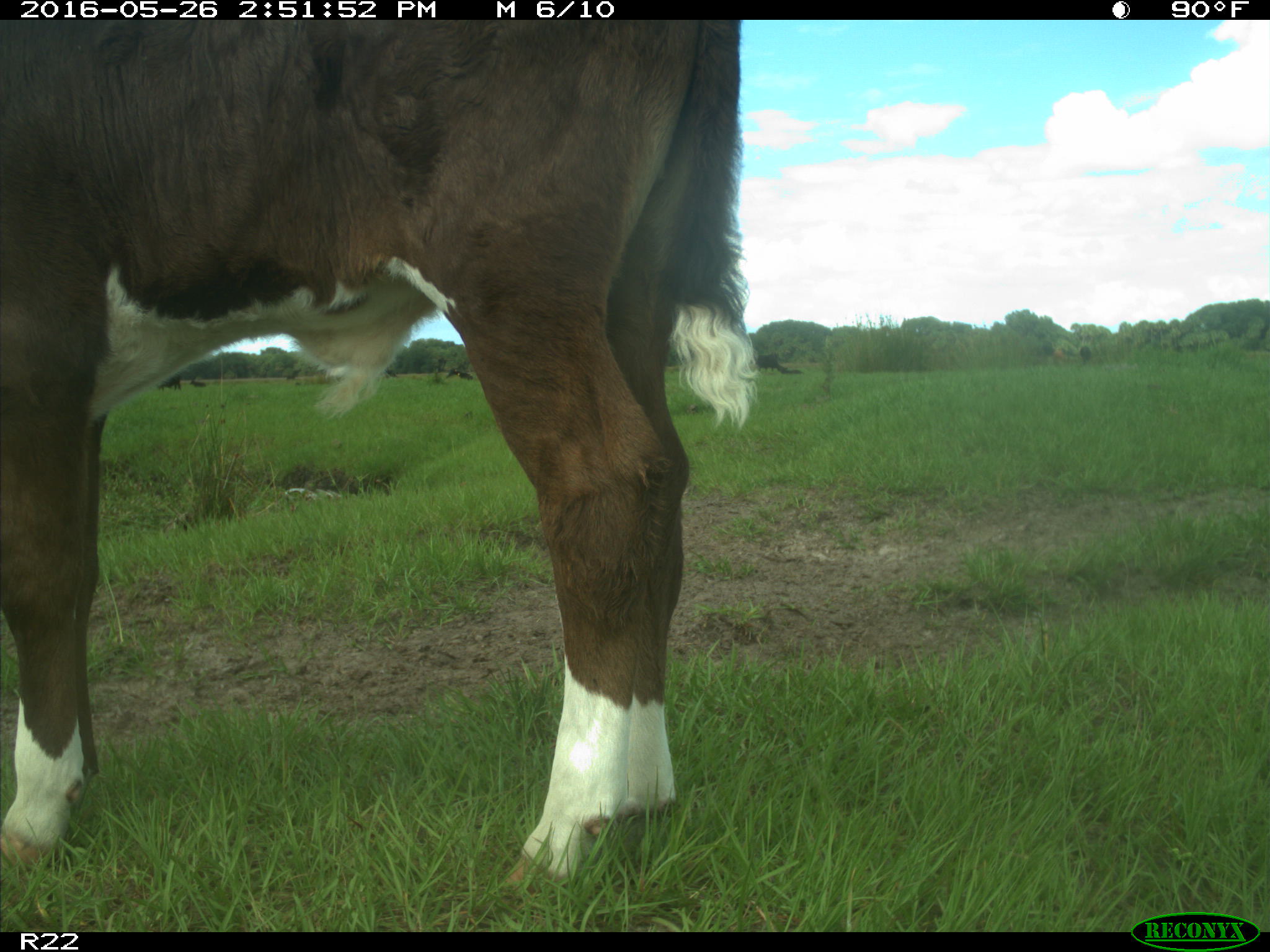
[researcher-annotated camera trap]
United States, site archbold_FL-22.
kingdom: Animalia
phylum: Chordata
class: Mammalia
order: Artiodactyla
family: Bovidae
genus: Bos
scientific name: Bos taurus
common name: domestic cow